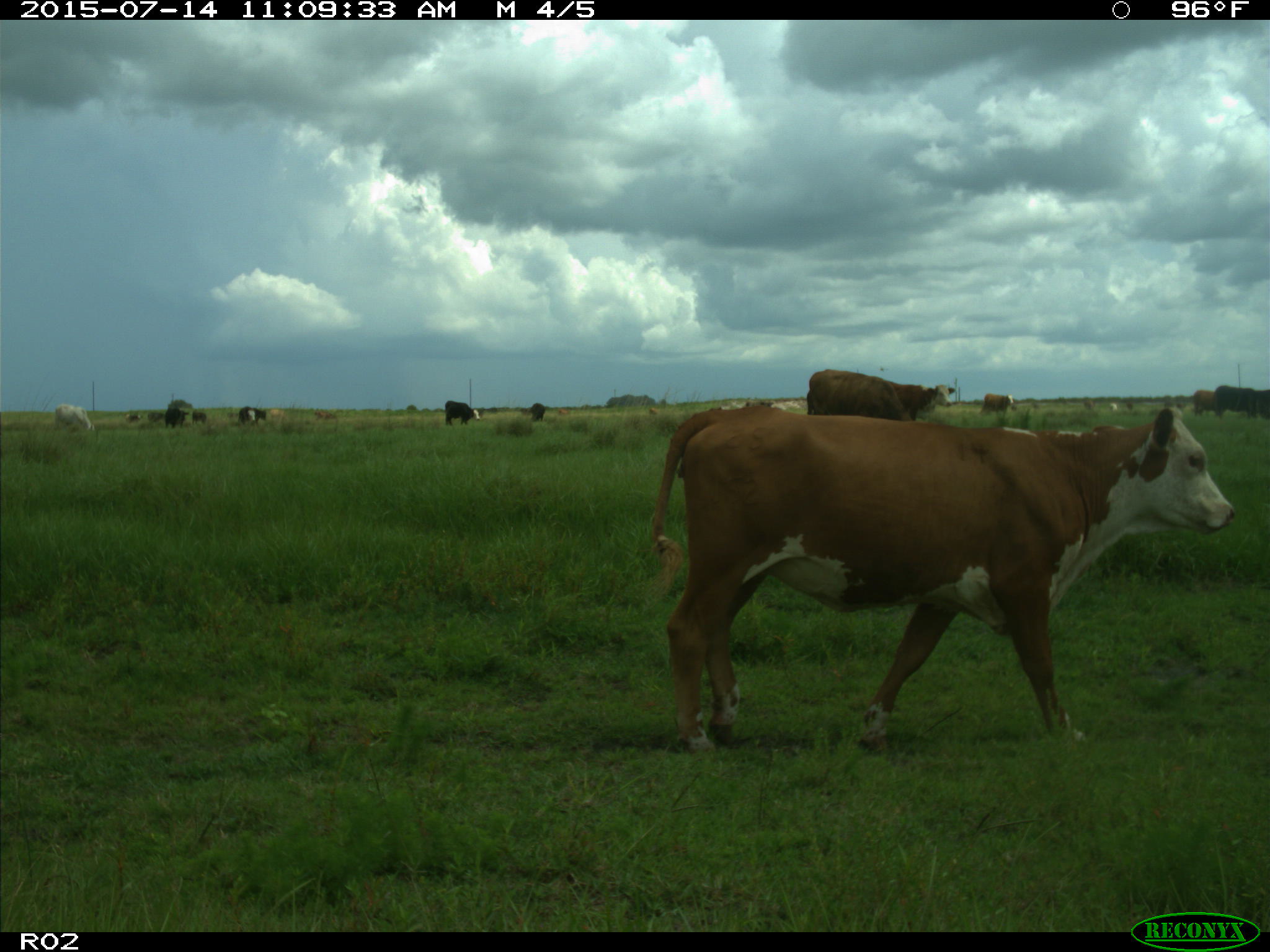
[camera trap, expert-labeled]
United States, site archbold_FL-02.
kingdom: Animalia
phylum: Chordata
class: Mammalia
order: Artiodactyla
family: Bovidae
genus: Bos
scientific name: Bos taurus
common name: domestic cow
Bos taurus (domestic cow).